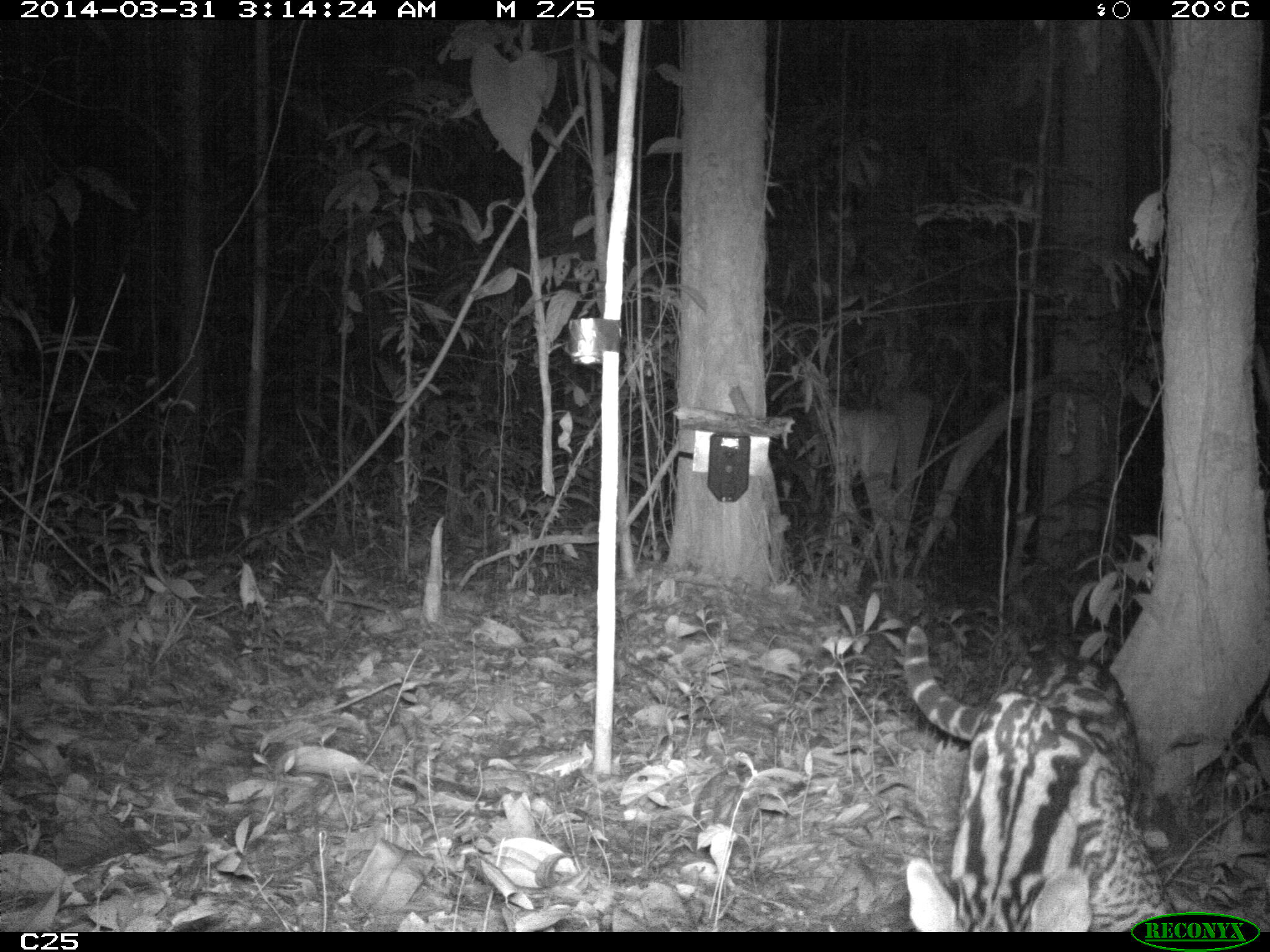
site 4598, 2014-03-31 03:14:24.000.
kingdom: Animalia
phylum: Chordata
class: Mammalia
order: Carnivora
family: Felidae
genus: Leopardus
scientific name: Leopardus pardalis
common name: ocelot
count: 1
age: adult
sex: female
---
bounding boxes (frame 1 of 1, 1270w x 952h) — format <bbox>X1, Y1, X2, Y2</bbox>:
leopardus pardalis: <bbox>896, 621, 1178, 930</bbox>